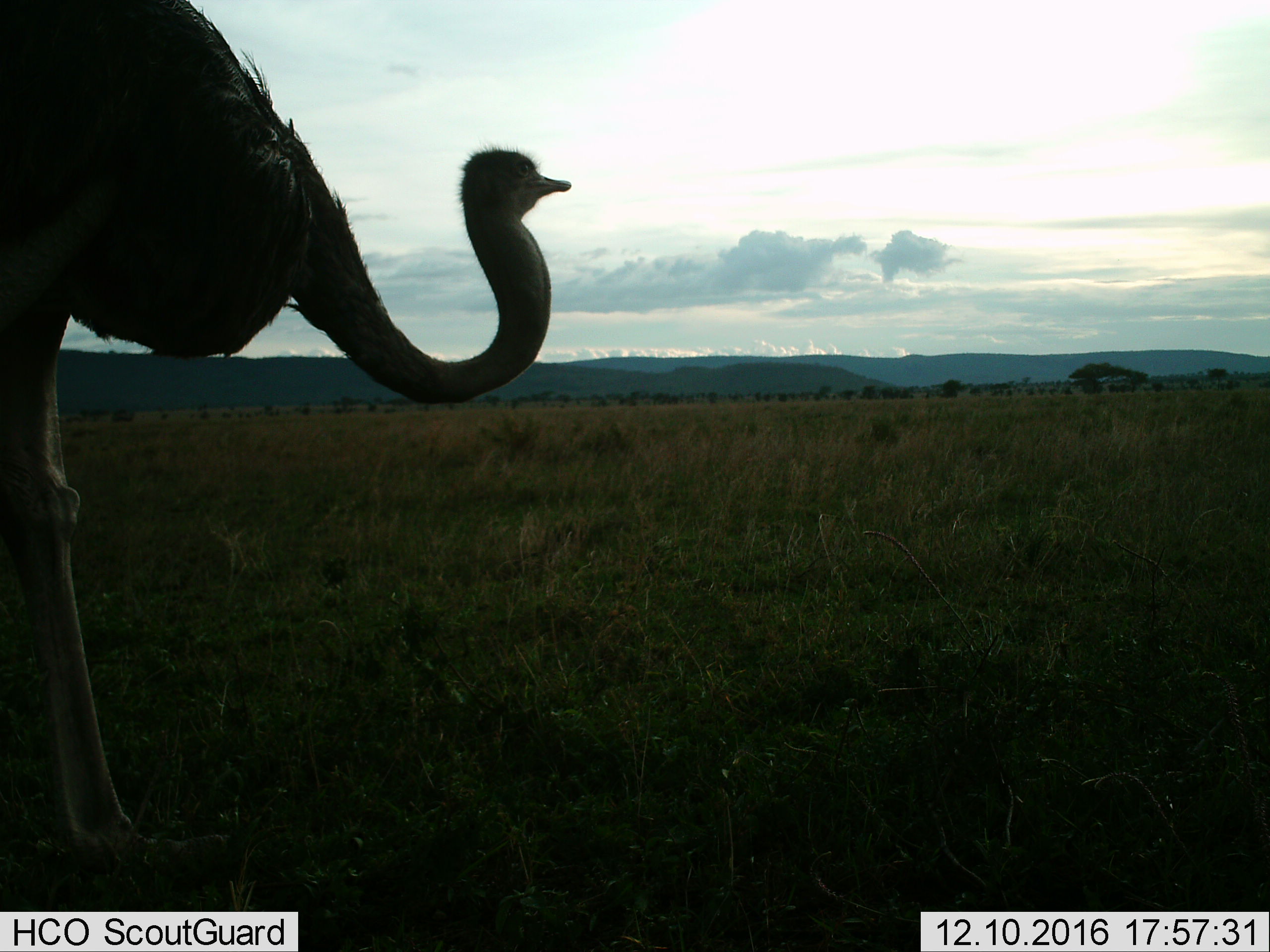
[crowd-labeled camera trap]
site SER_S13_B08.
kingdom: Animalia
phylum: Chordata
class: Aves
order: Struthioniformes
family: Struthionidae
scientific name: Struthionidae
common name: ostrich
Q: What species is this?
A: Ostrich (Struthionidae).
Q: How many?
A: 1.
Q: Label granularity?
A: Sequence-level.